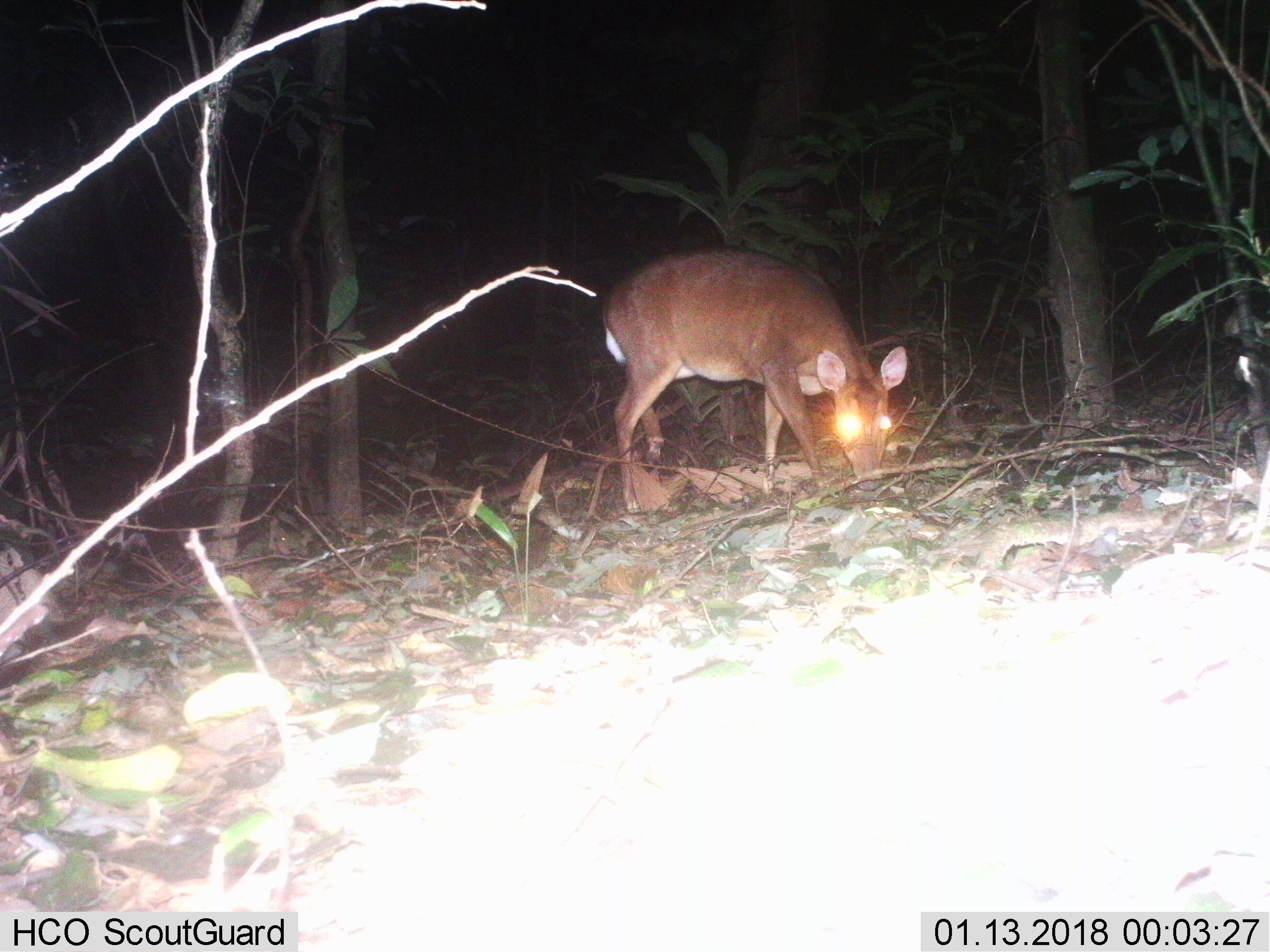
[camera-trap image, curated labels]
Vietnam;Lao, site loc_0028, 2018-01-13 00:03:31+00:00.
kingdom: Animalia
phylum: Chordata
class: Mammalia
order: Artiodactyla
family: Cervidae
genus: Muntiacus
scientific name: Muntiacus vuquangensis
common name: large-antlered muntjac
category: large antlered muntjac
Large antlered muntjac (large-antlered muntjac) (Muntiacus vuquangensis). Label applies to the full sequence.